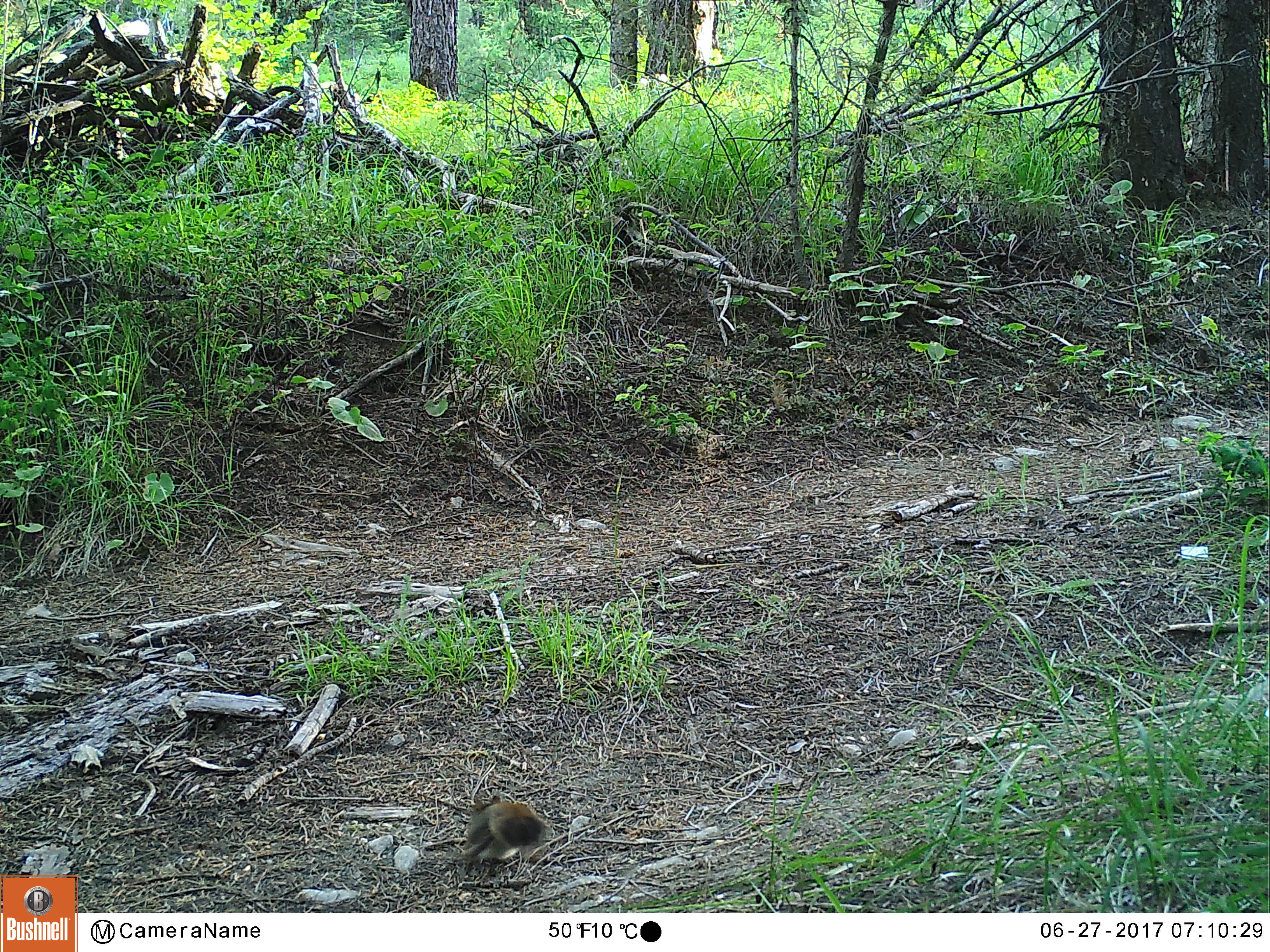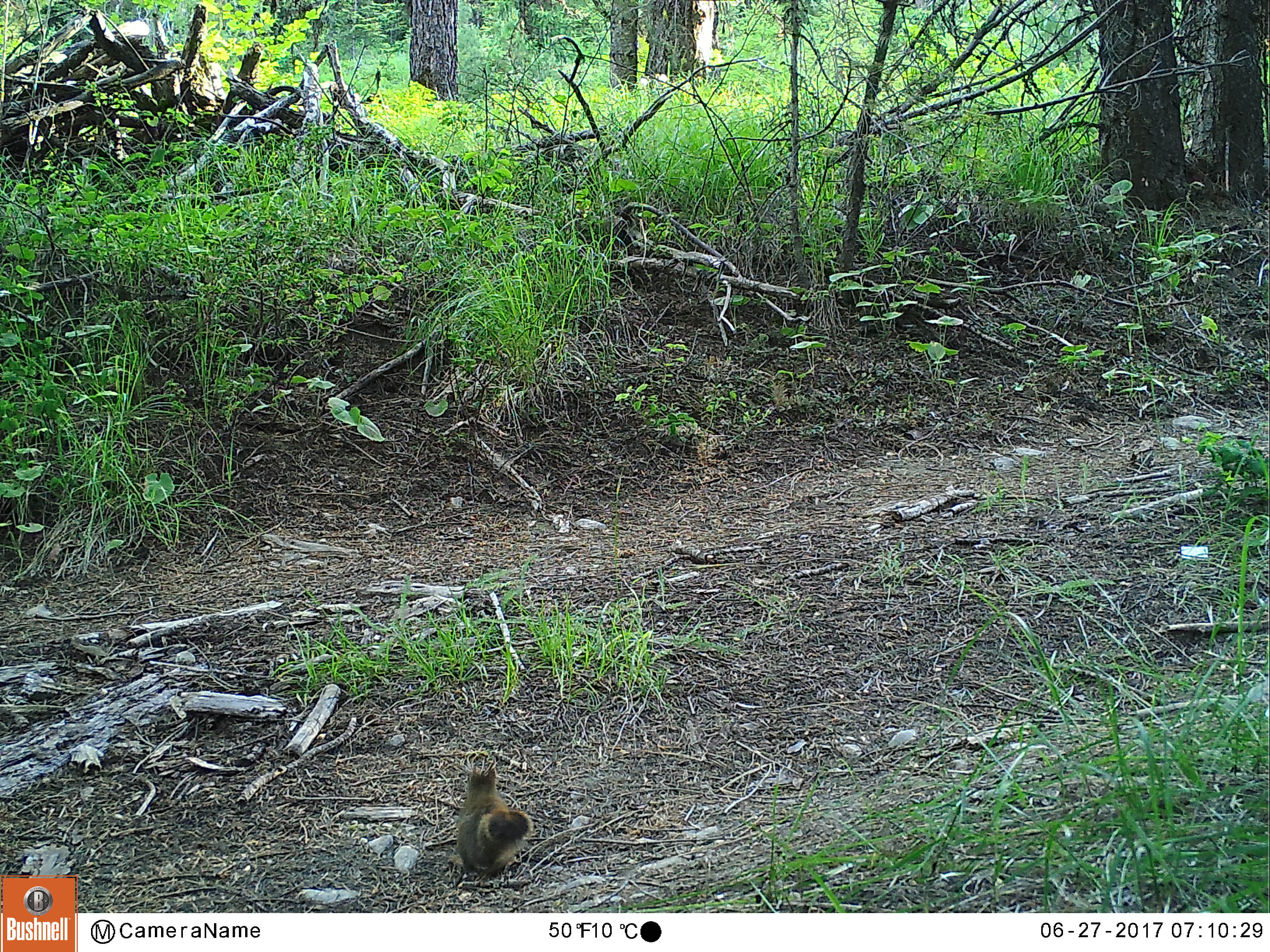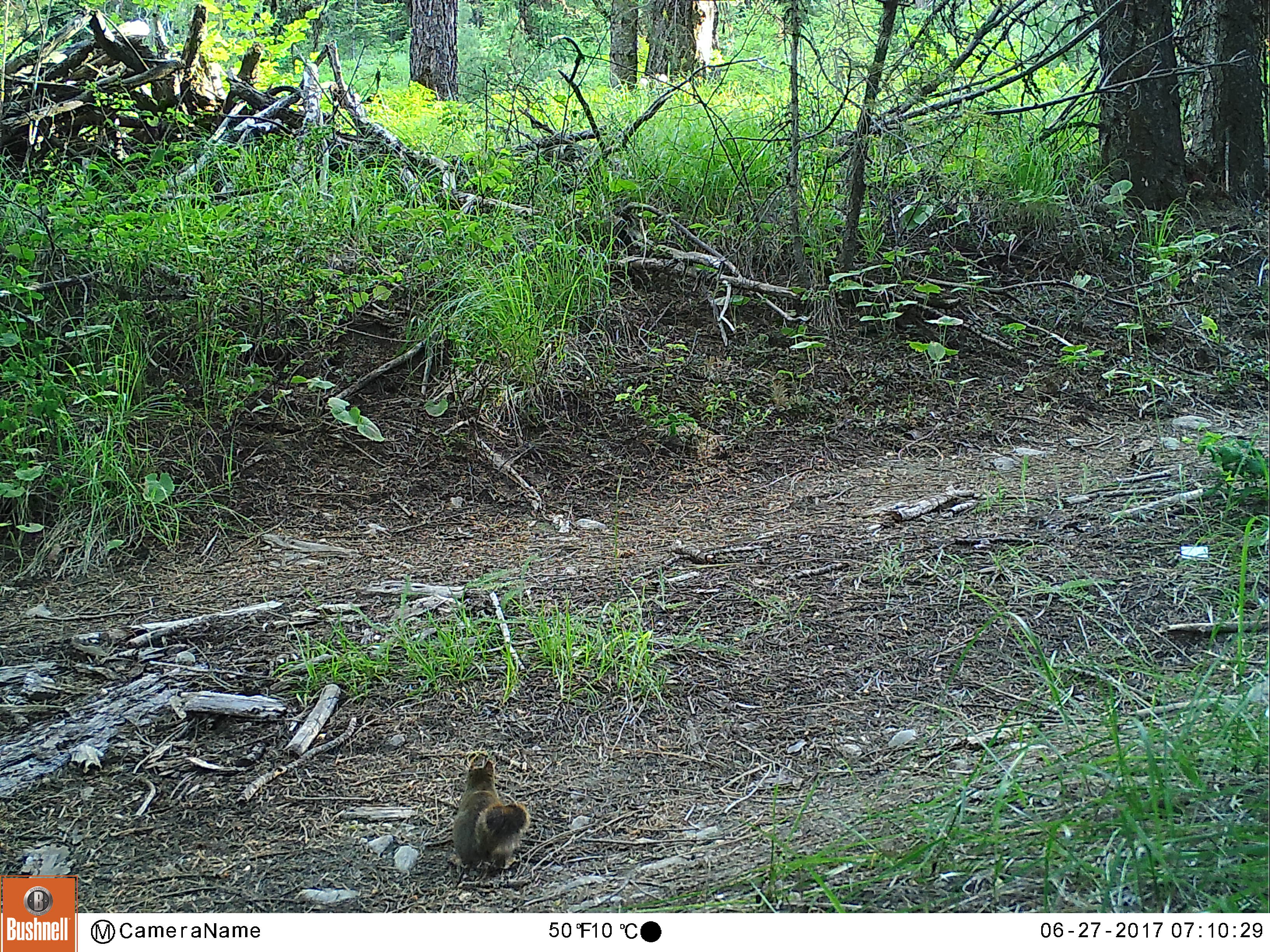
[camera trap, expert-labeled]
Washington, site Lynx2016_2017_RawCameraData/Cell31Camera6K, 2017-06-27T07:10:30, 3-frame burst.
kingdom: Animalia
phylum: Chordata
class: Mammalia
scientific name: Mammalia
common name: small mammal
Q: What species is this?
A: Small mammal (Mammalia).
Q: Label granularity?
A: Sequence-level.